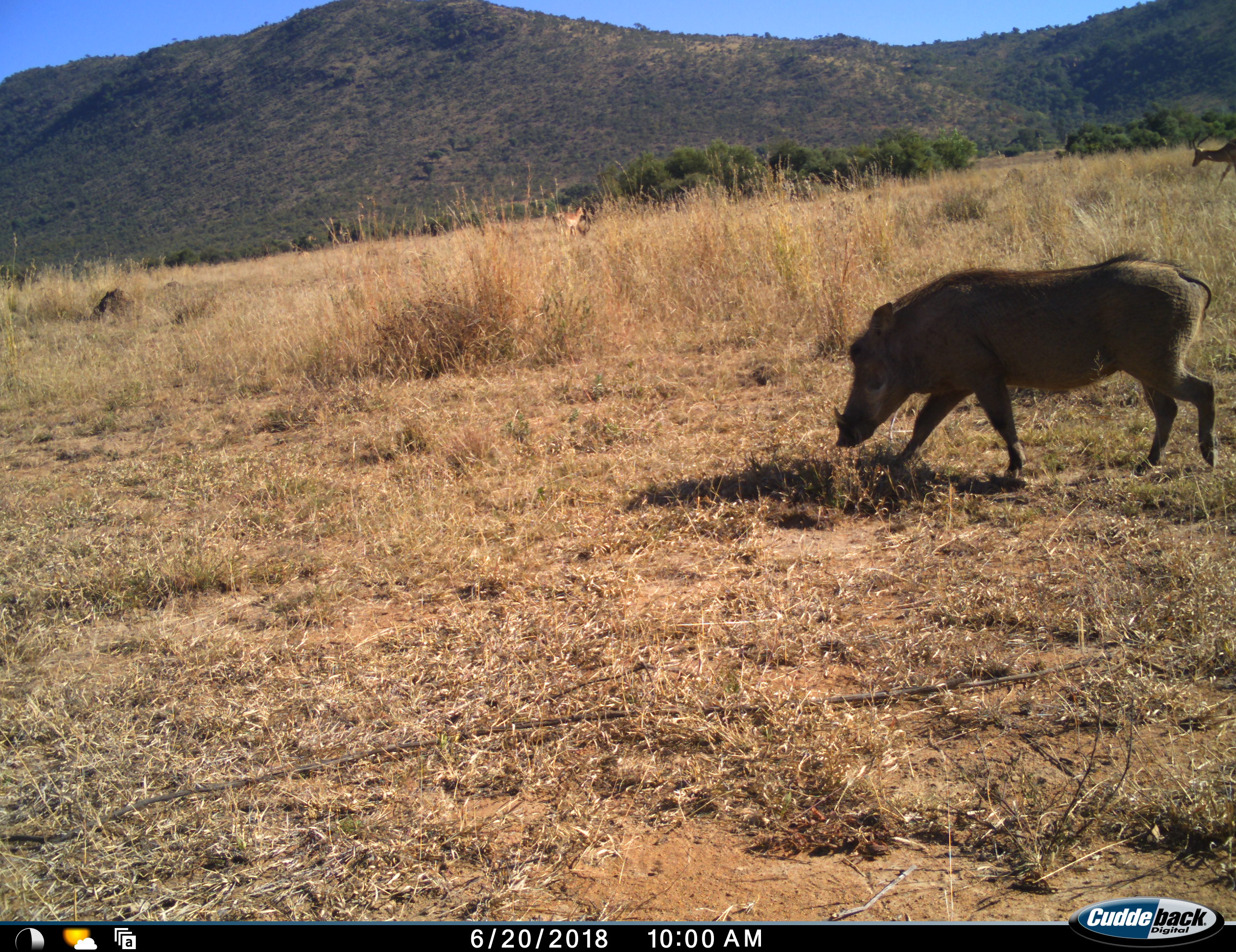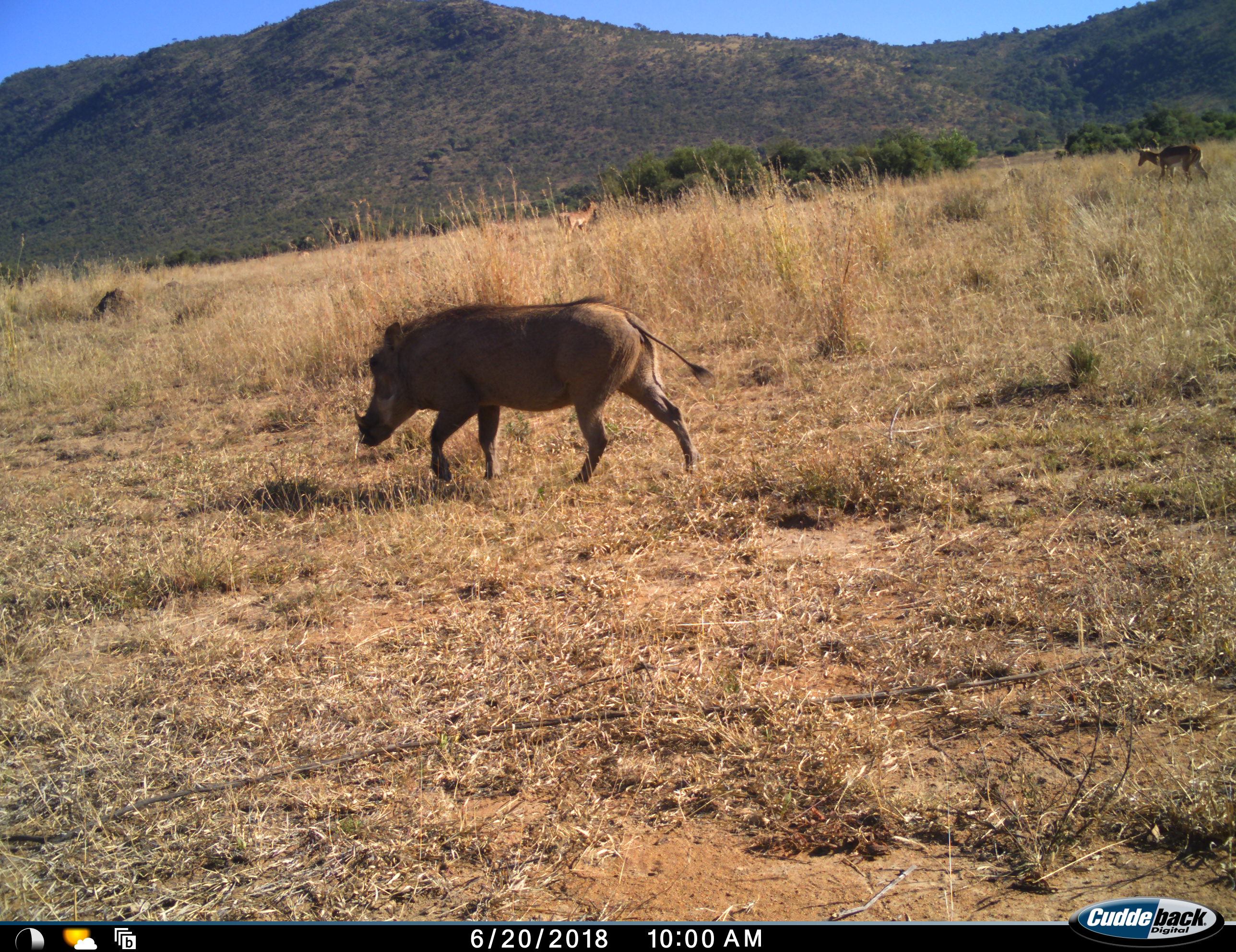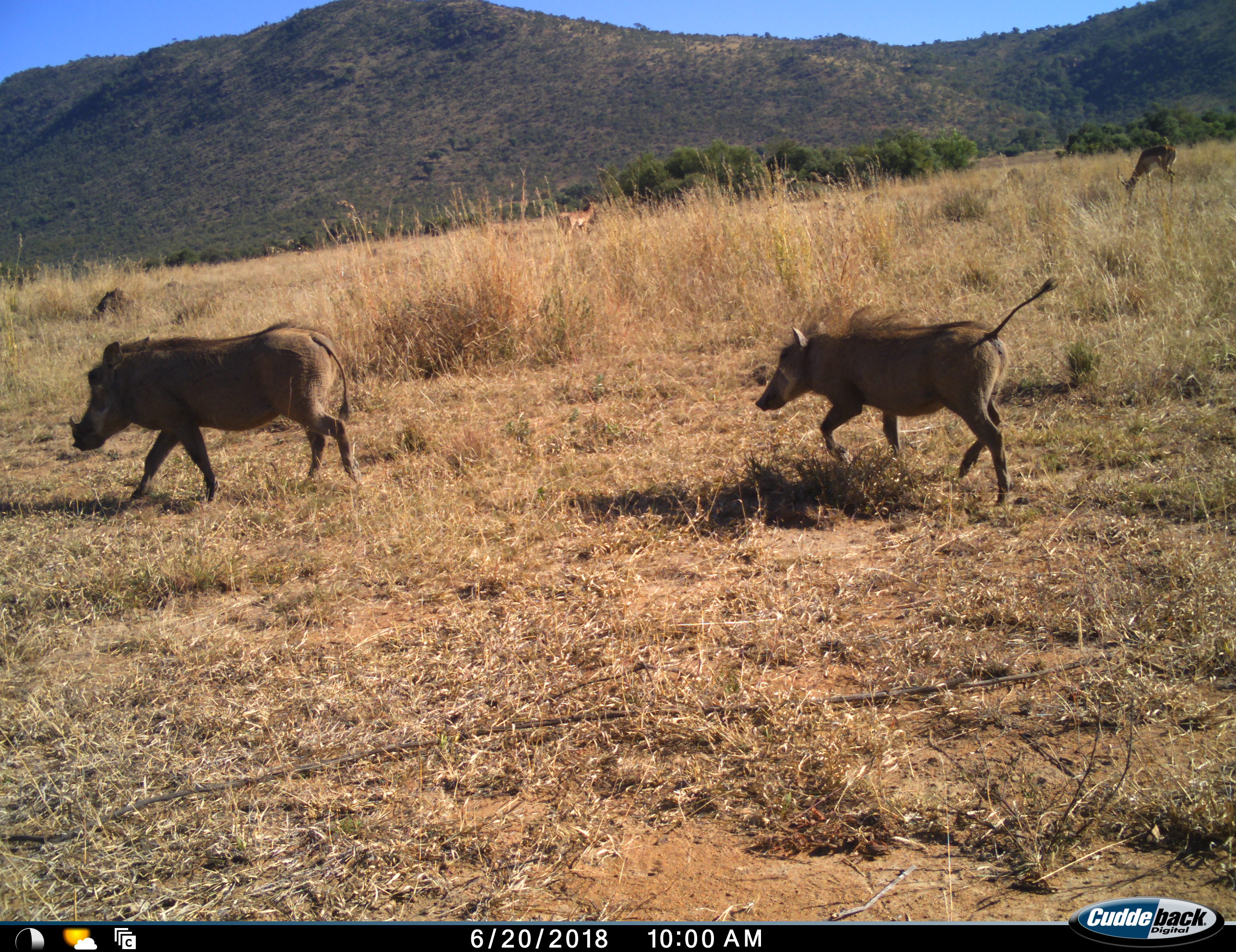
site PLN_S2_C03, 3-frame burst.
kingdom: Animalia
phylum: Chordata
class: Mammalia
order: Artiodactyla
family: Bovidae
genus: Aepyceros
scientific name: Aepyceros melampus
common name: impala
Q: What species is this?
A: Impala (Aepyceros melampus).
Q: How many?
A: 2.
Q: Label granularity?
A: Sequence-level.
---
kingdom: Animalia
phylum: Chordata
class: Mammalia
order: Artiodactyla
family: Suidae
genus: Phacochoerus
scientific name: Phacochoerus africanus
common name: warthog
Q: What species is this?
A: Warthog (Phacochoerus africanus).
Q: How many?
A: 2.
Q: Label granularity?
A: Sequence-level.